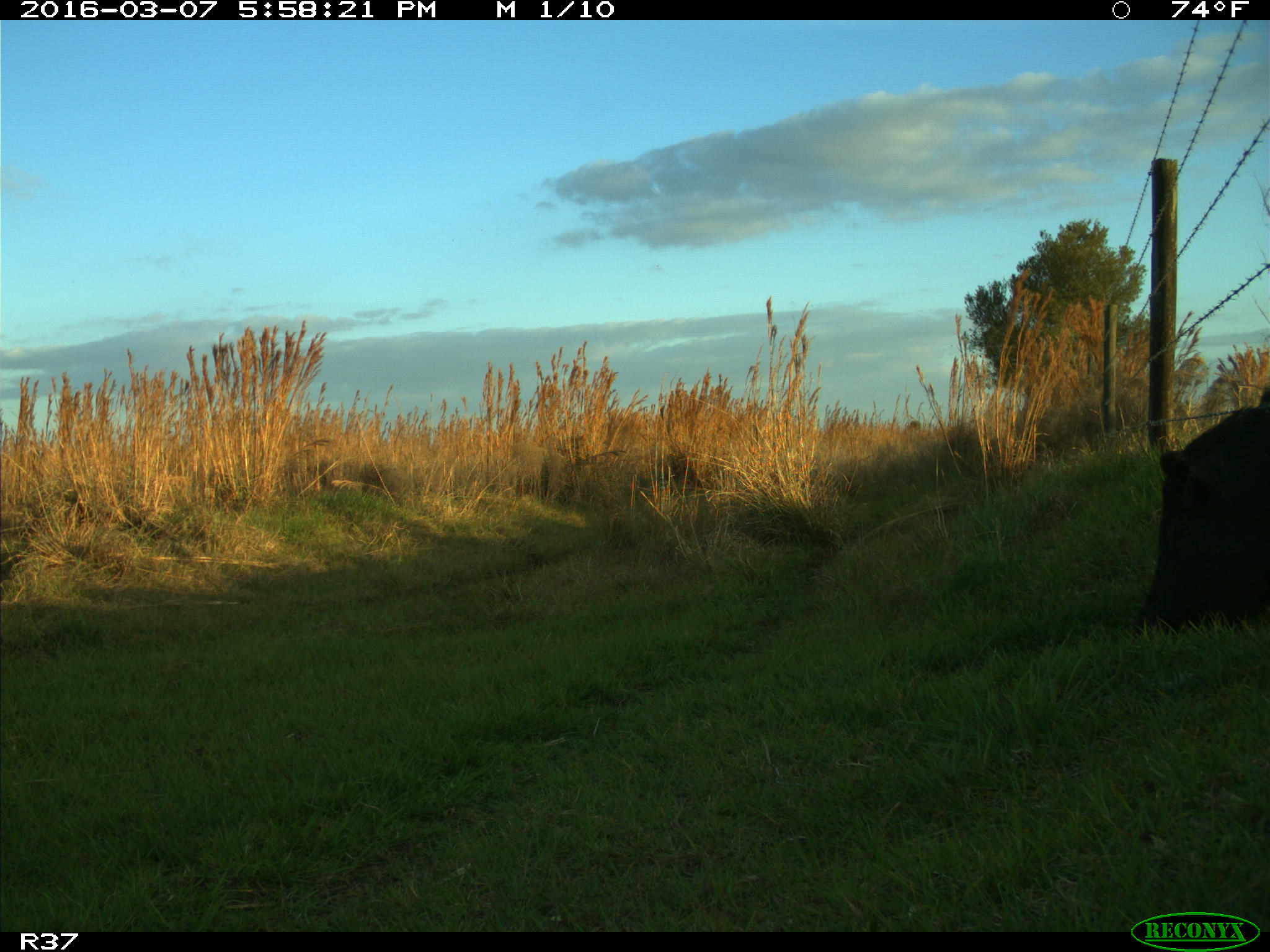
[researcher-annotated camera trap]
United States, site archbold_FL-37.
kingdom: Animalia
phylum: Chordata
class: Mammalia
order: Artiodactyla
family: Suidae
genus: Sus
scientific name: Sus scrofa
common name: wild boar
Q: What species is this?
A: Sus scrofa (wild boar).